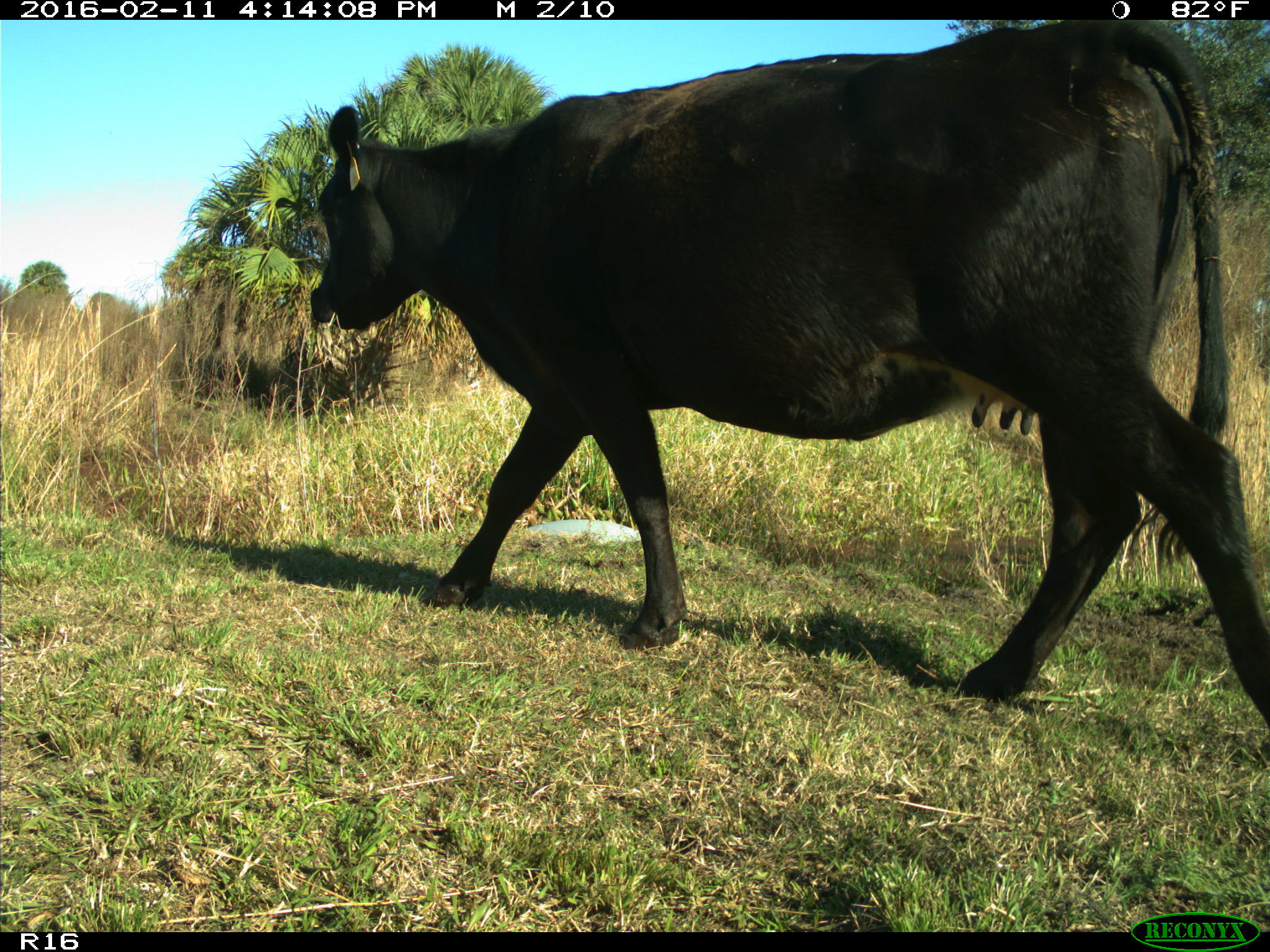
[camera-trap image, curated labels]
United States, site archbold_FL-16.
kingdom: Animalia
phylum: Chordata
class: Mammalia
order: Artiodactyla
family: Bovidae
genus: Bos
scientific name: Bos taurus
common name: domestic cow